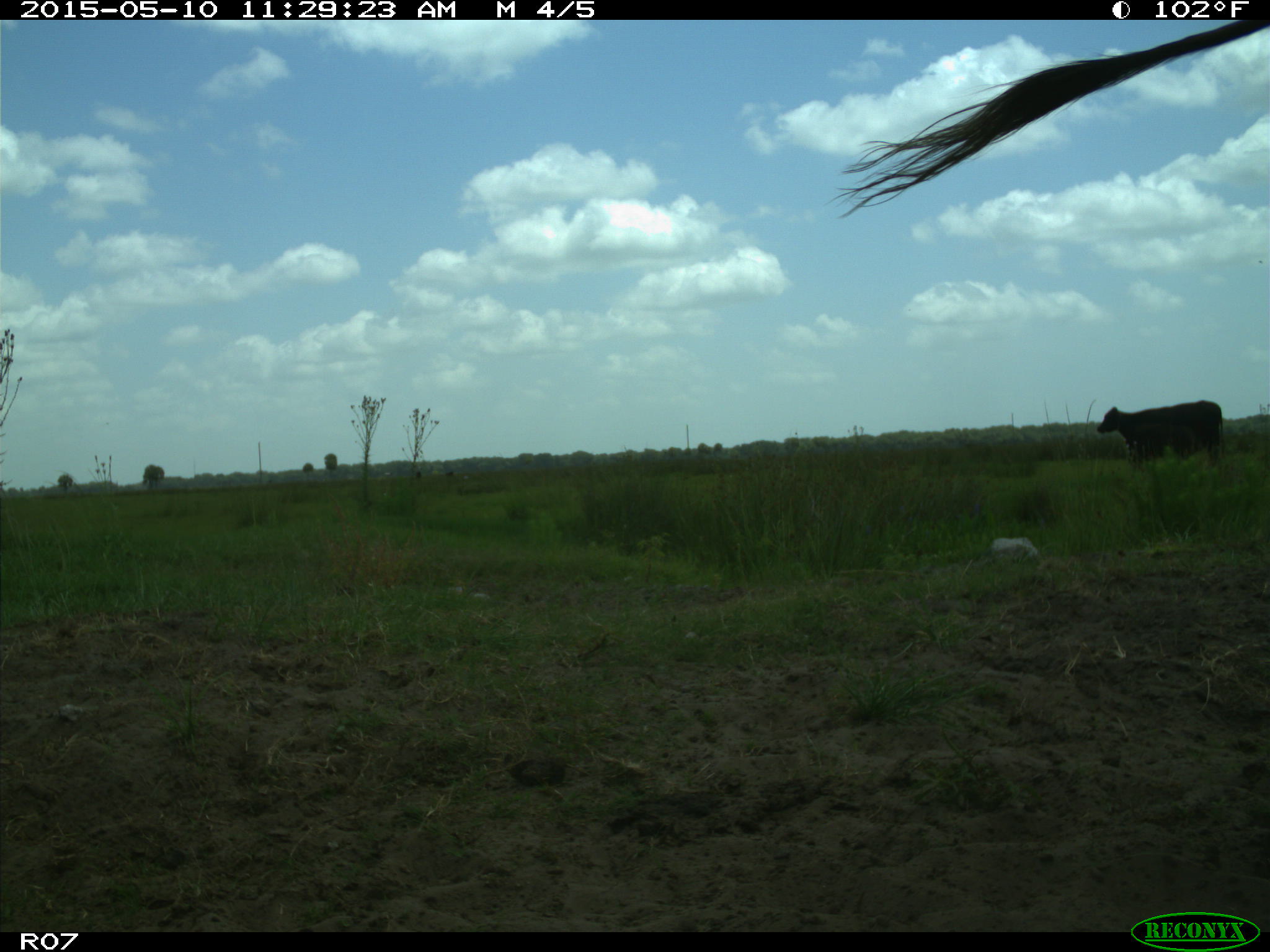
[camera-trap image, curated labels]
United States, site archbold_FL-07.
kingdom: Animalia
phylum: Chordata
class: Mammalia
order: Artiodactyla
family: Bovidae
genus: Bos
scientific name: Bos taurus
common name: domestic cow